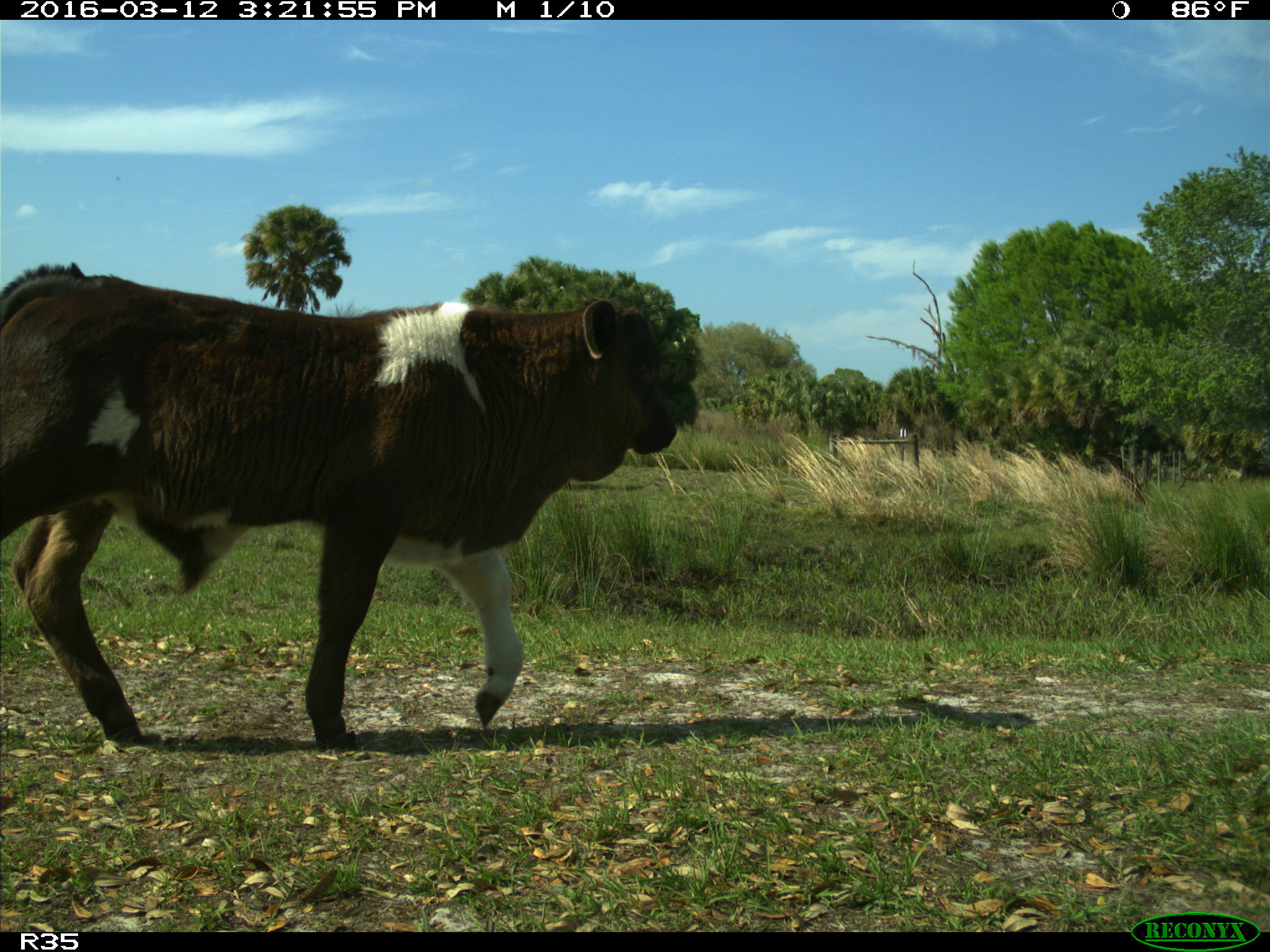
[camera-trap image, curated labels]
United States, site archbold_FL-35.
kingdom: Animalia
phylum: Chordata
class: Mammalia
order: Artiodactyla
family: Bovidae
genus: Bos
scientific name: Bos taurus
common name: domestic cow